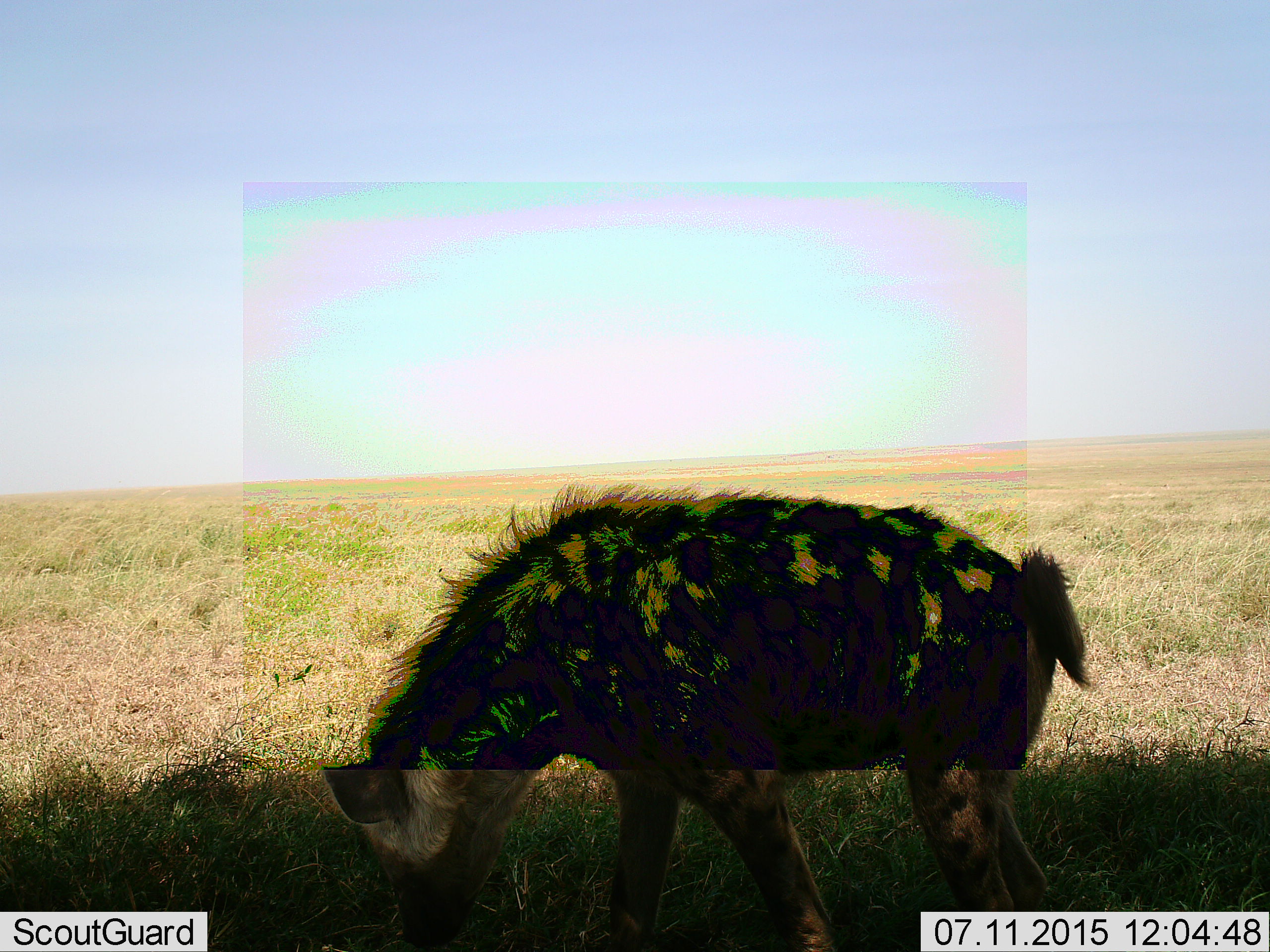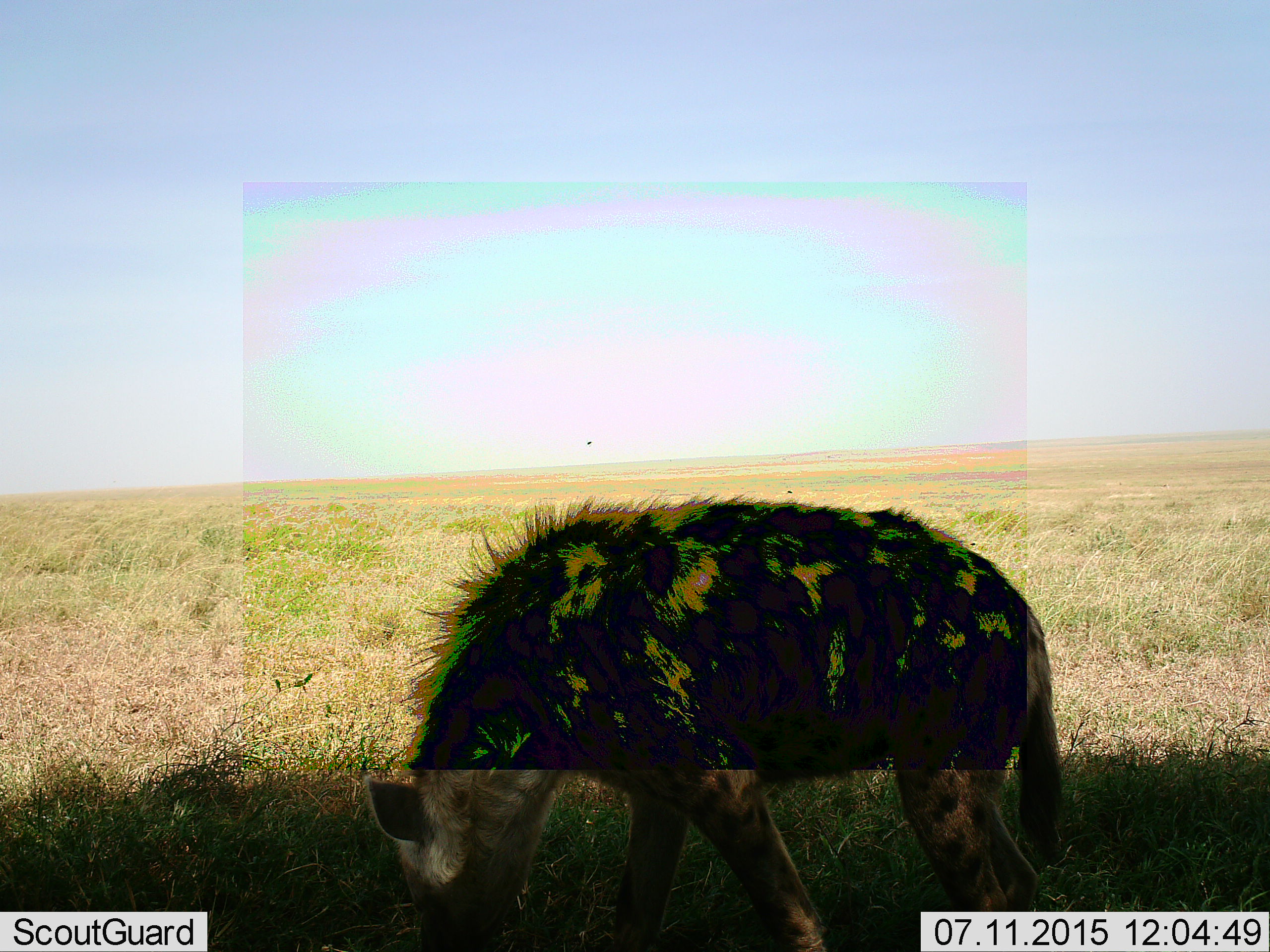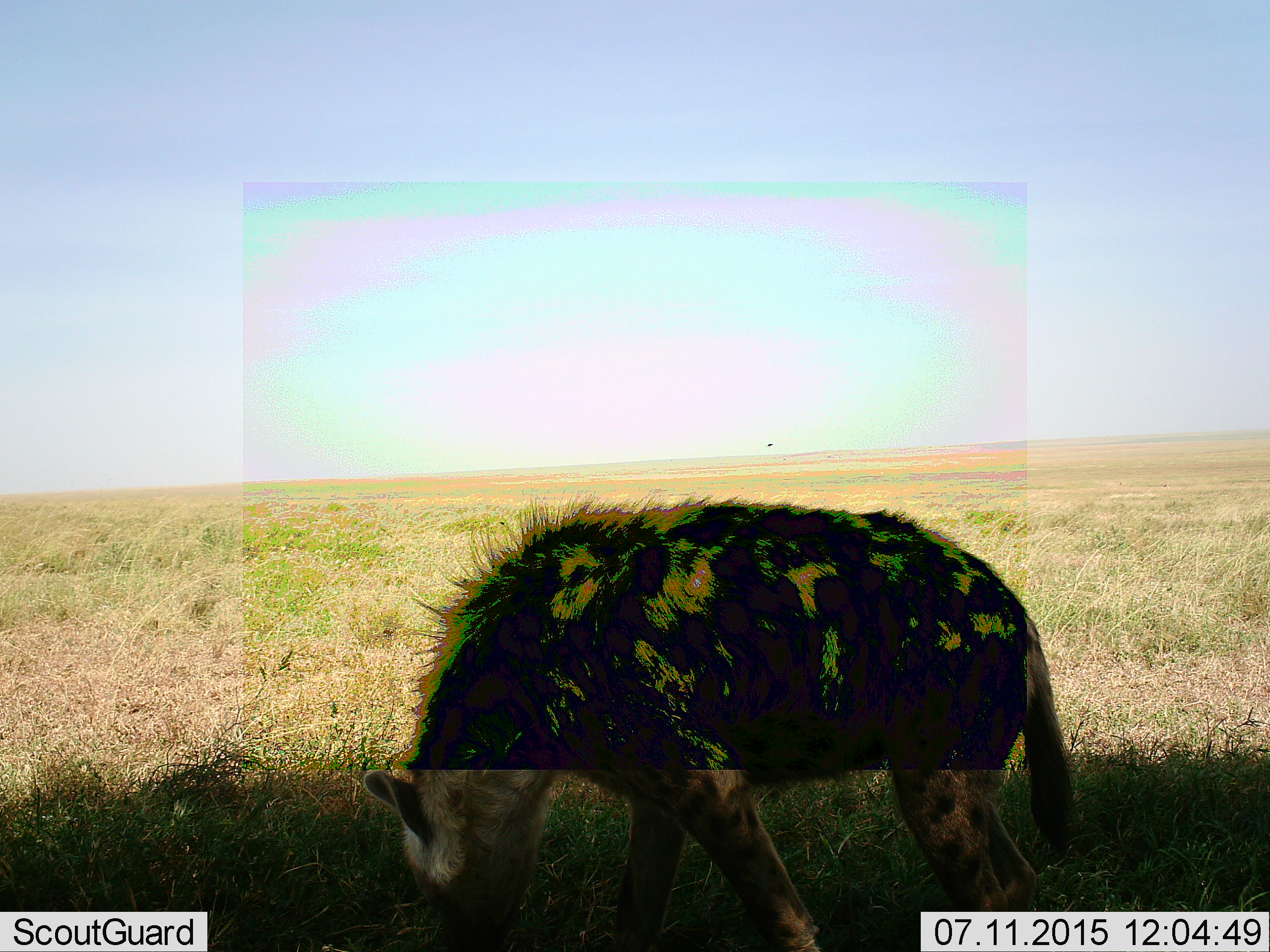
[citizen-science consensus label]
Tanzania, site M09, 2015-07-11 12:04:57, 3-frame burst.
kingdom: Animalia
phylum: Chordata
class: Mammalia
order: Carnivora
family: Hyaenidae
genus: Crocuta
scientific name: Crocuta crocuta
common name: spotted hyena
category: hyenaspotted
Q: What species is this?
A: Hyenaspotted (spotted hyena) (Crocuta crocuta).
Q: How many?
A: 1.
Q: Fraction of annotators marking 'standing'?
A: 78%.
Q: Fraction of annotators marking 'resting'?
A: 0%.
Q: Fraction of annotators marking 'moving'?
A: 11%.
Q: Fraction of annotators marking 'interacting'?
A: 0%.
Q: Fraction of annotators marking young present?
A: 0%.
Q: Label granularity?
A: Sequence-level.